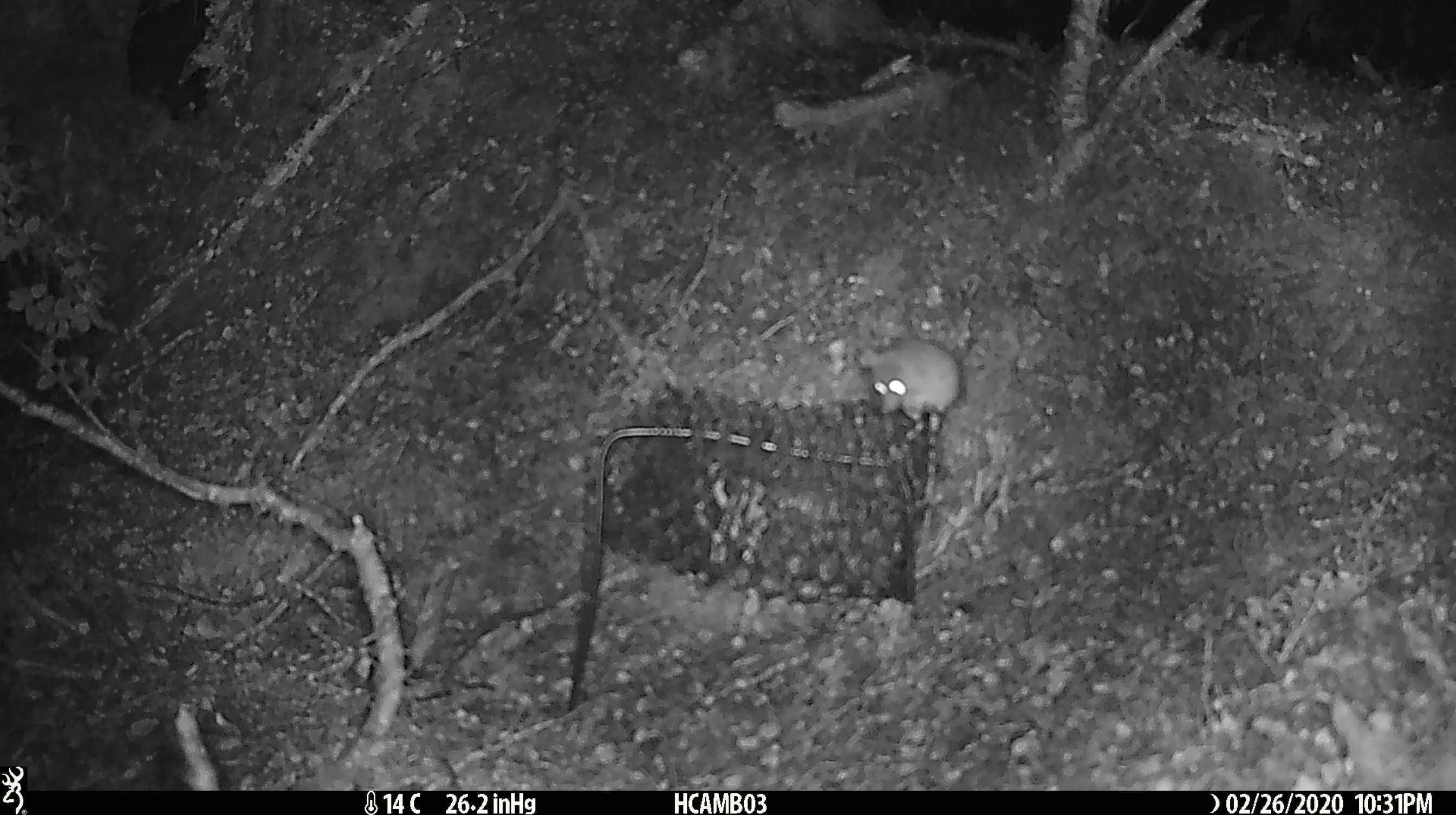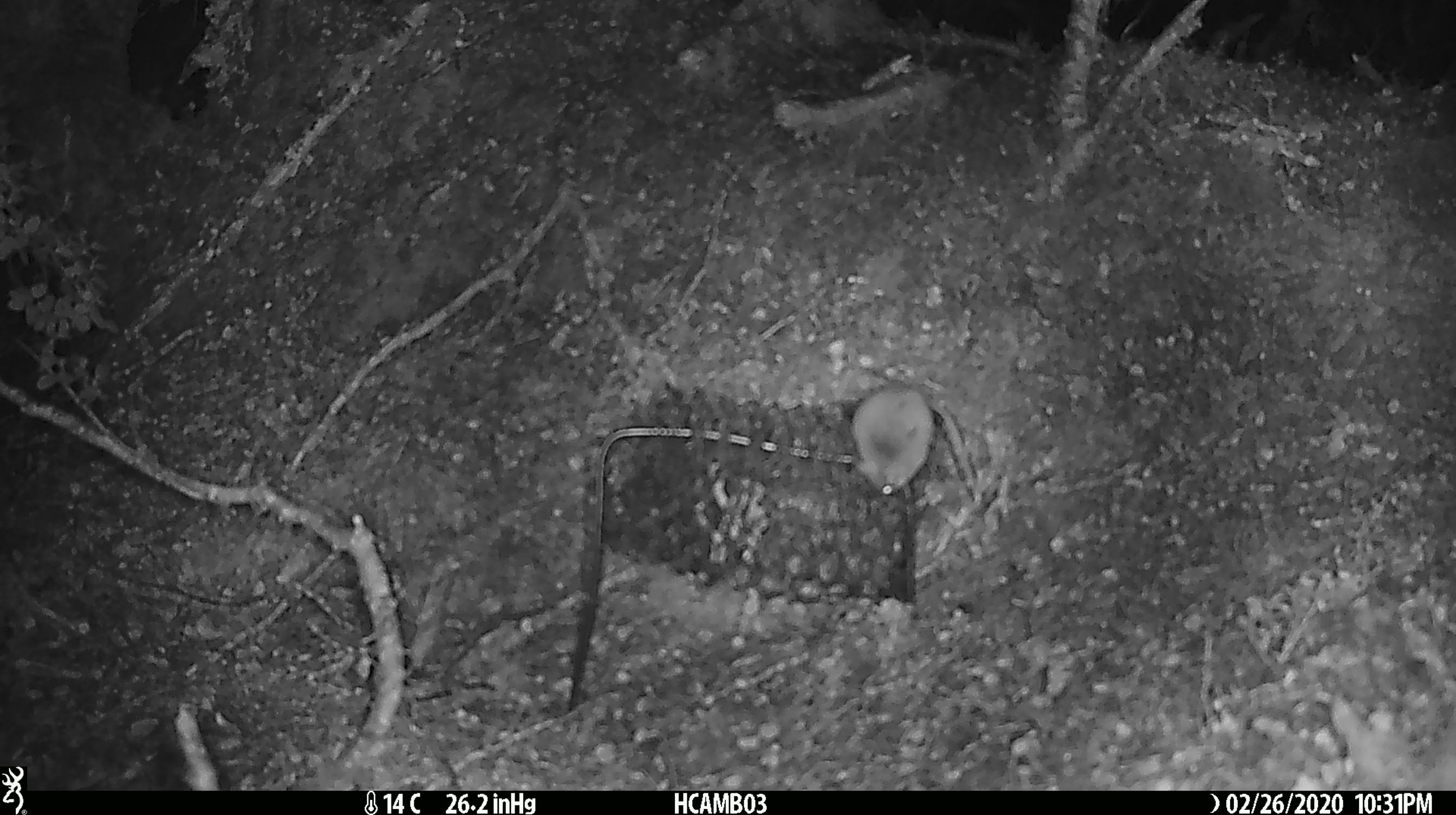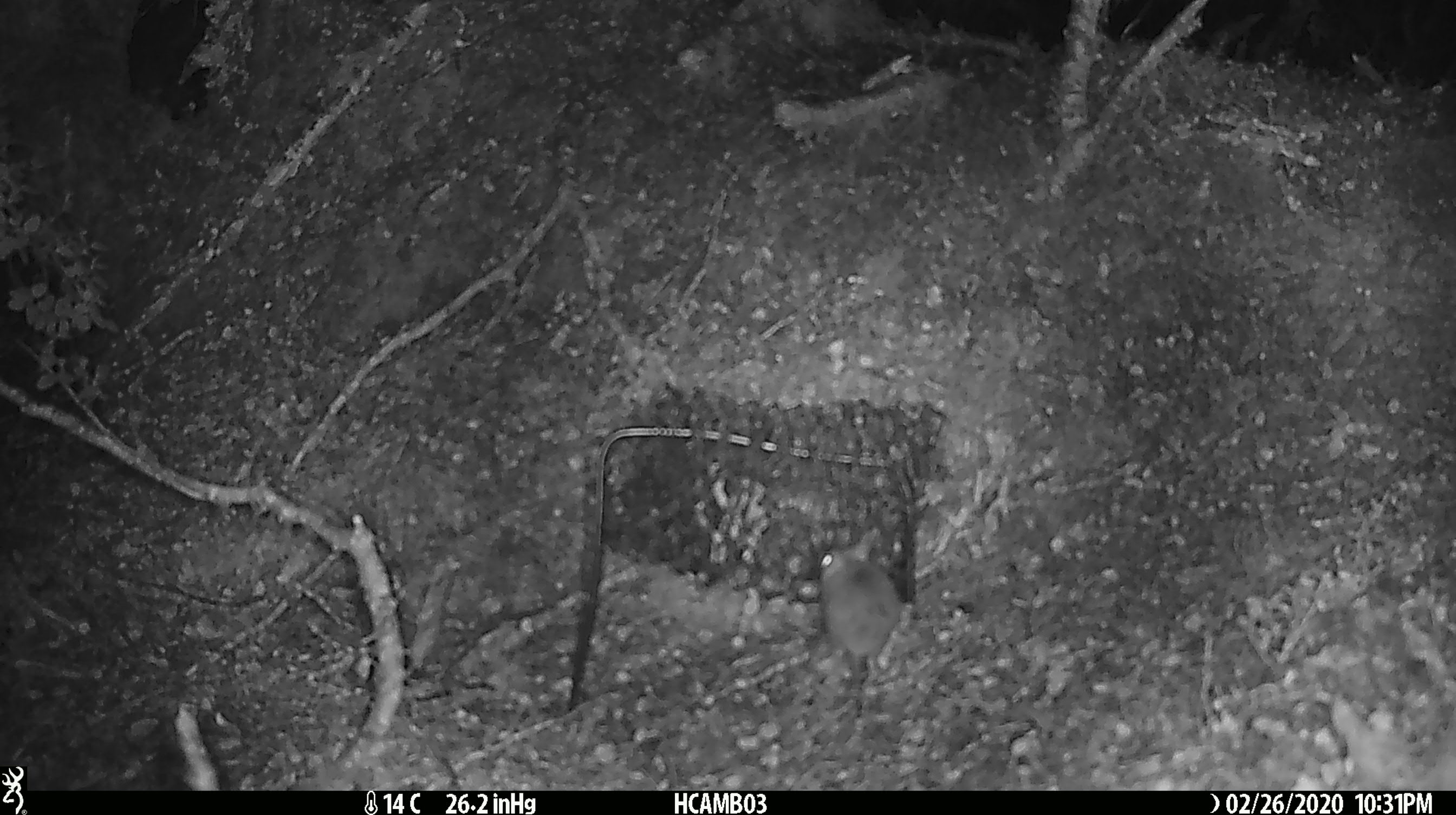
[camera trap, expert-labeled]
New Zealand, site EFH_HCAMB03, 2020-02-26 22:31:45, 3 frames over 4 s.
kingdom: Animalia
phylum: Chordata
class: Mammalia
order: Rodentia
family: Muridae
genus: Mus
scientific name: Mus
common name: mouse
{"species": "mouse (Mus)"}